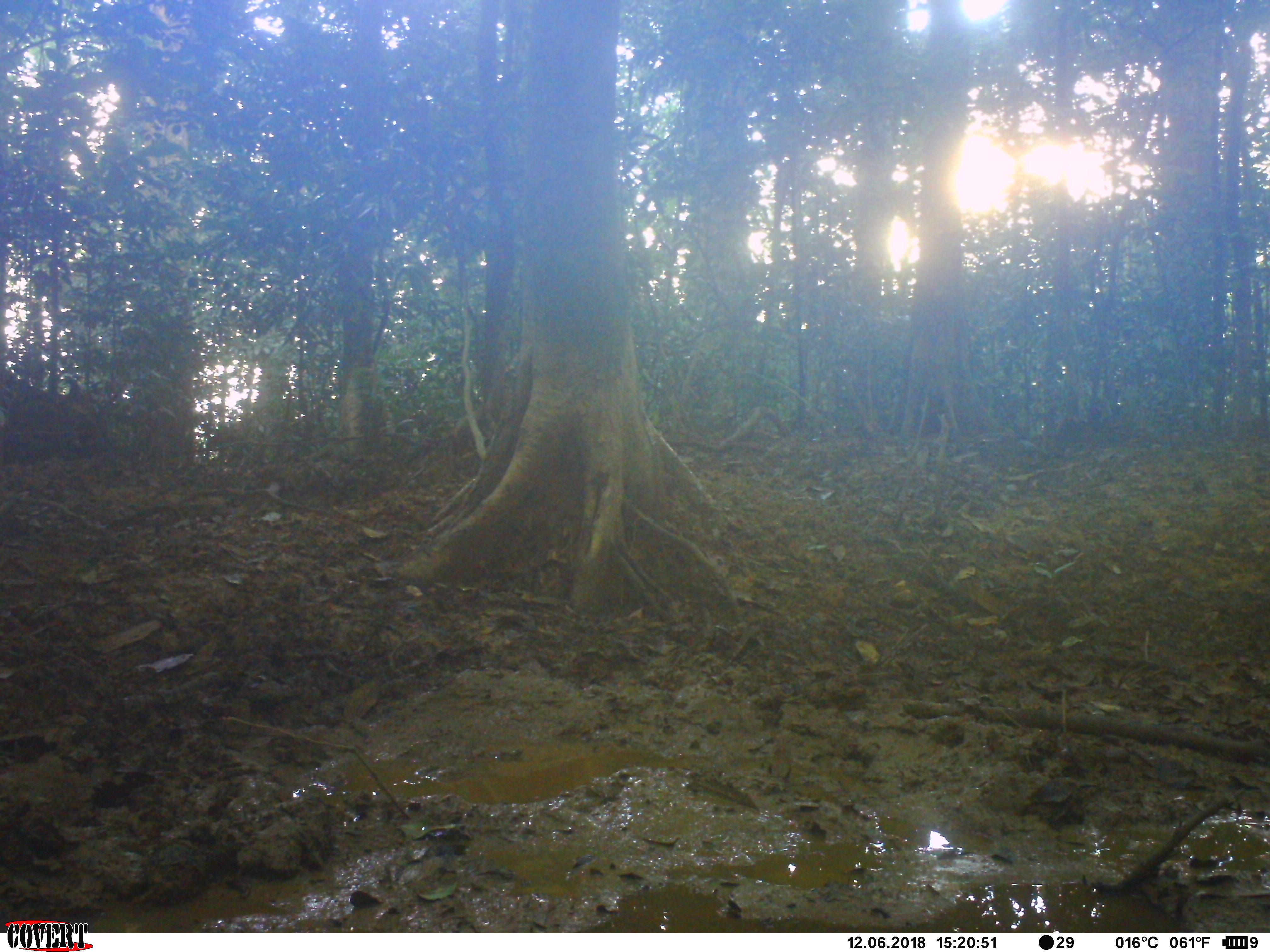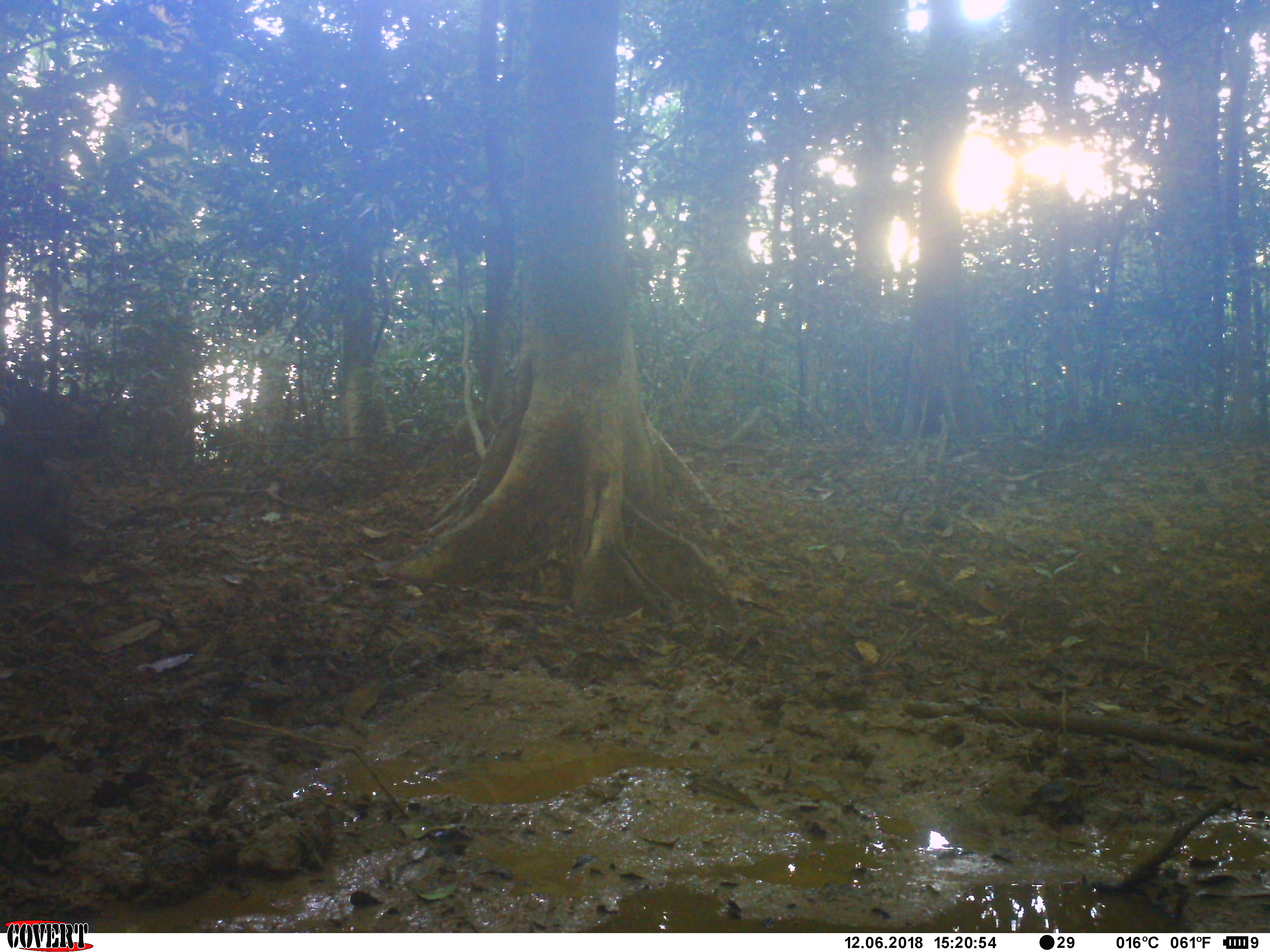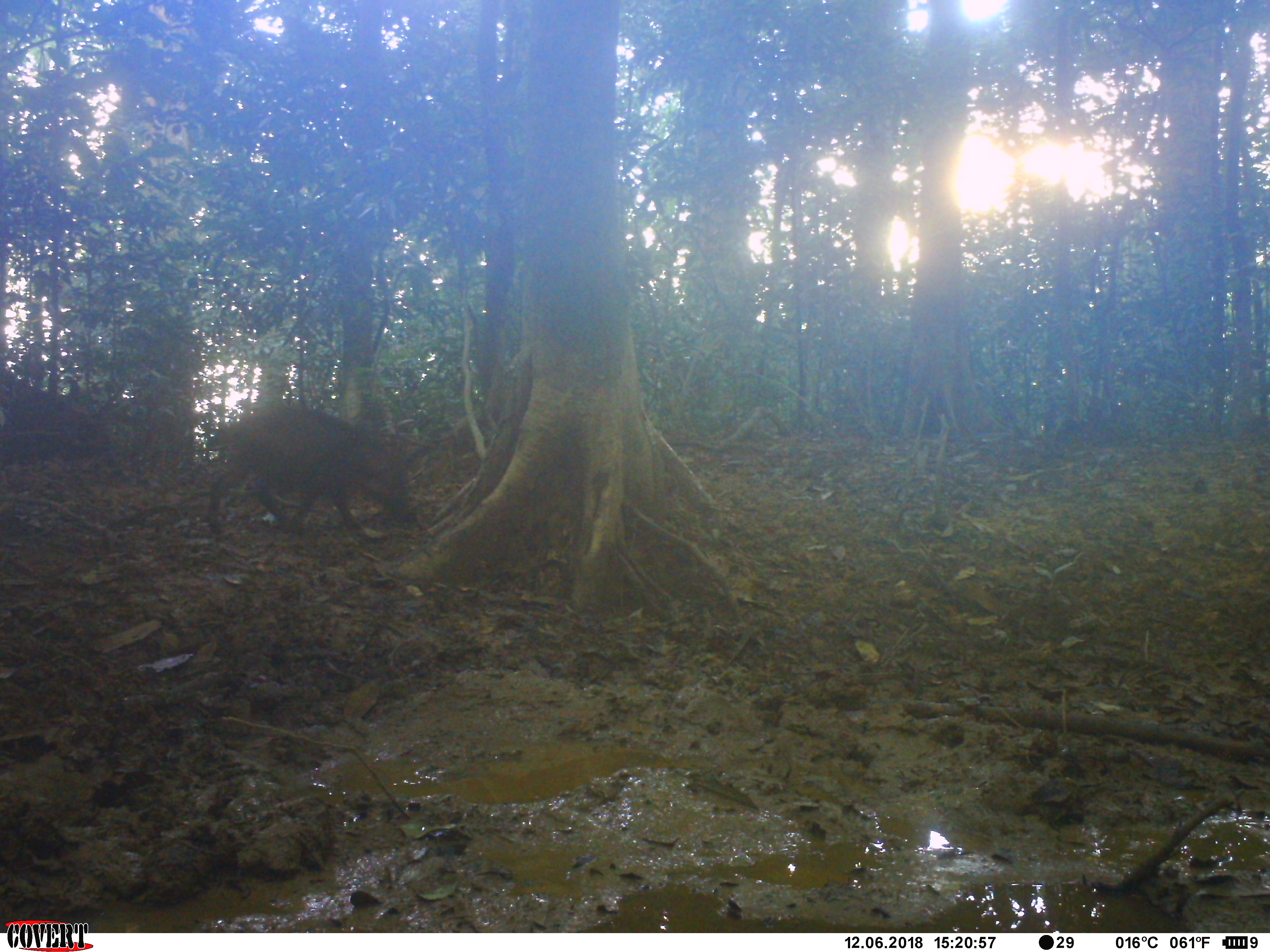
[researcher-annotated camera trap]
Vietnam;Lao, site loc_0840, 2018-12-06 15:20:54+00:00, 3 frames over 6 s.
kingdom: Animalia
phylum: Chordata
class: Mammalia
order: Artiodactyla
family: Suidae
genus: Sus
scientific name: Sus scrofa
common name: eurasian wild pig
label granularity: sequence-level